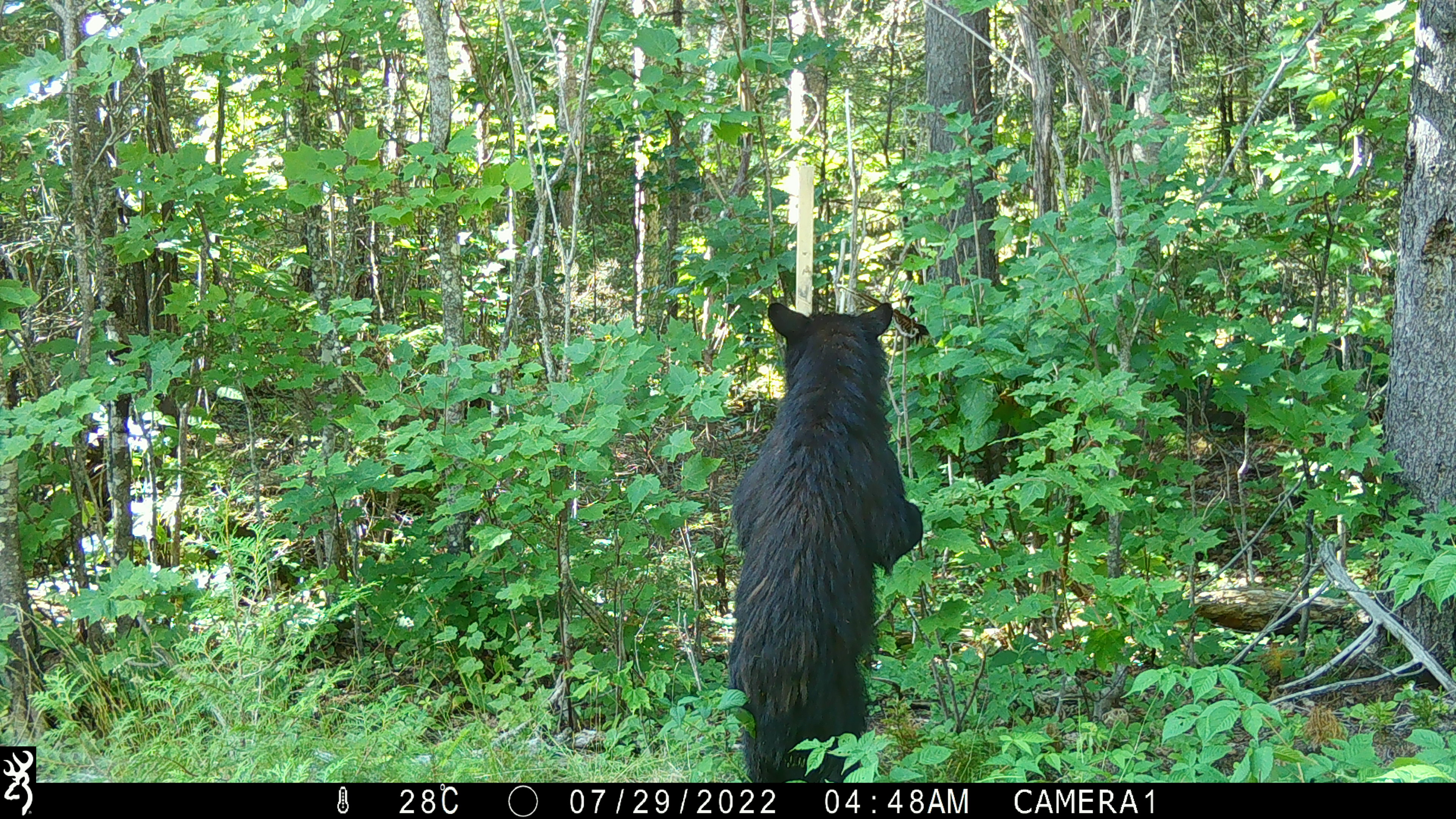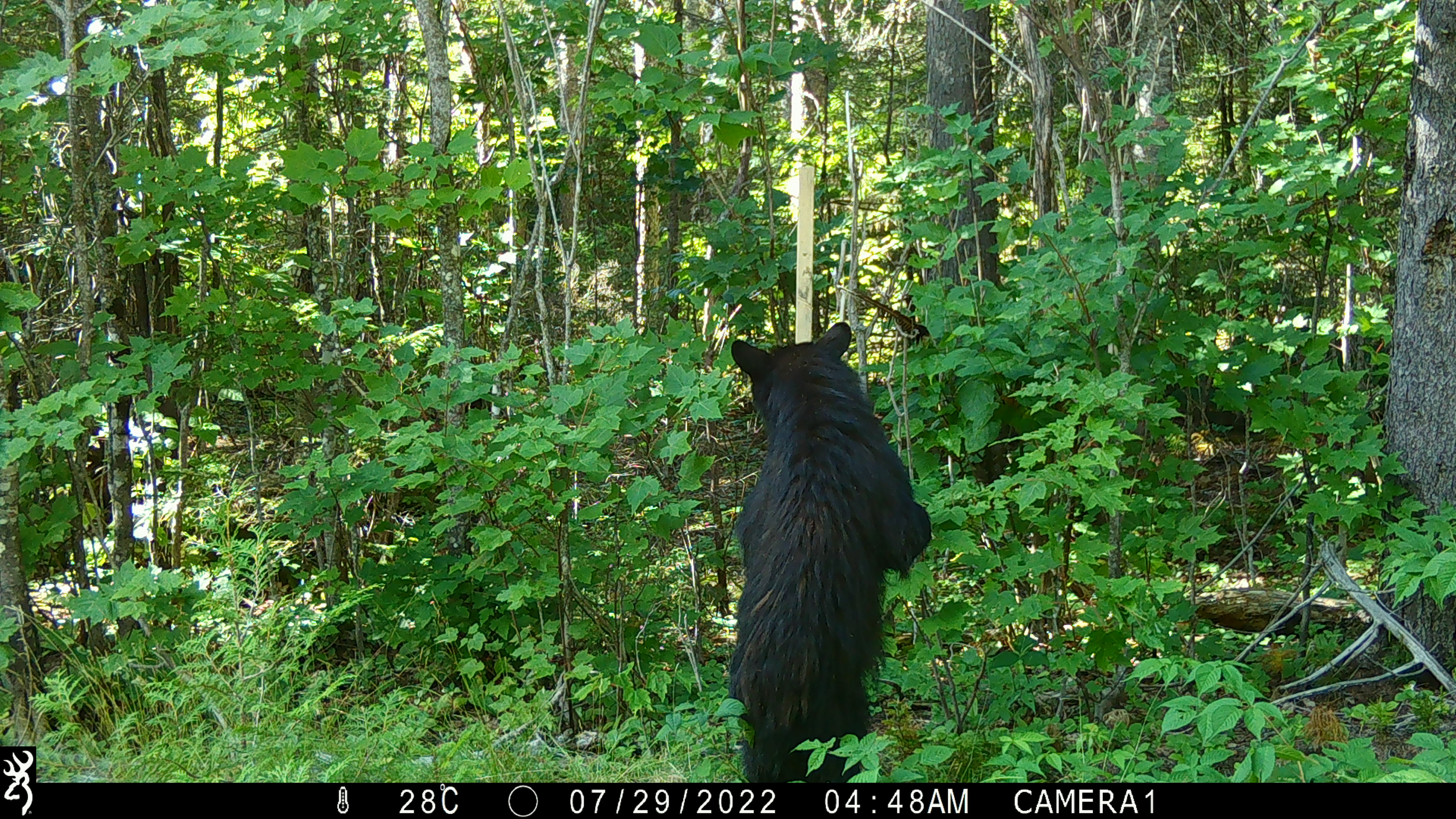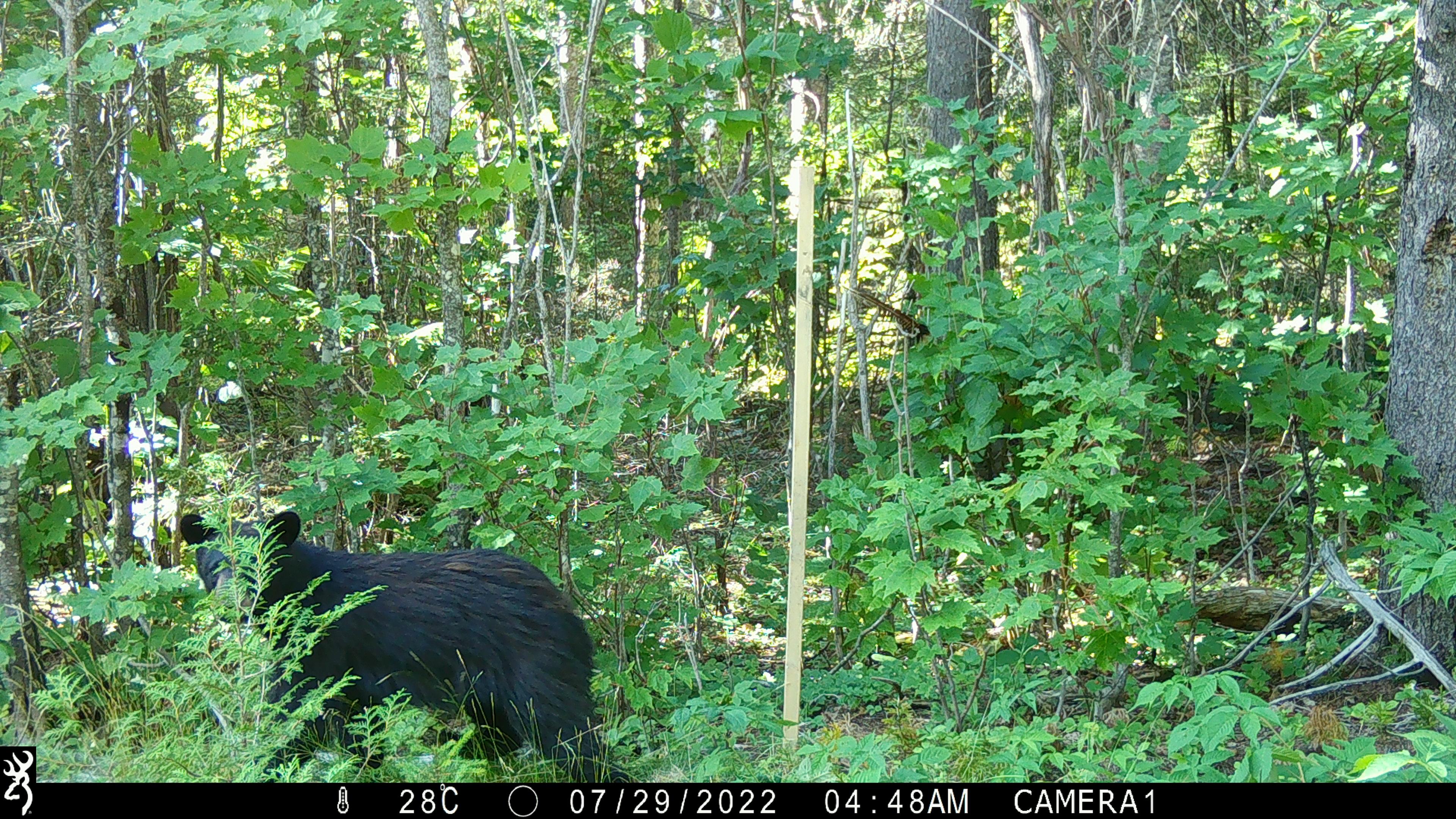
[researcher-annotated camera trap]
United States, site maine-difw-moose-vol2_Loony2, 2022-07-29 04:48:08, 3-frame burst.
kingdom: Animalia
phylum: Chordata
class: Mammalia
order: Carnivora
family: Ursidae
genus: Ursus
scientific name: Ursus americanus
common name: black bear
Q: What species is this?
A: Black bear (Ursus americanus).